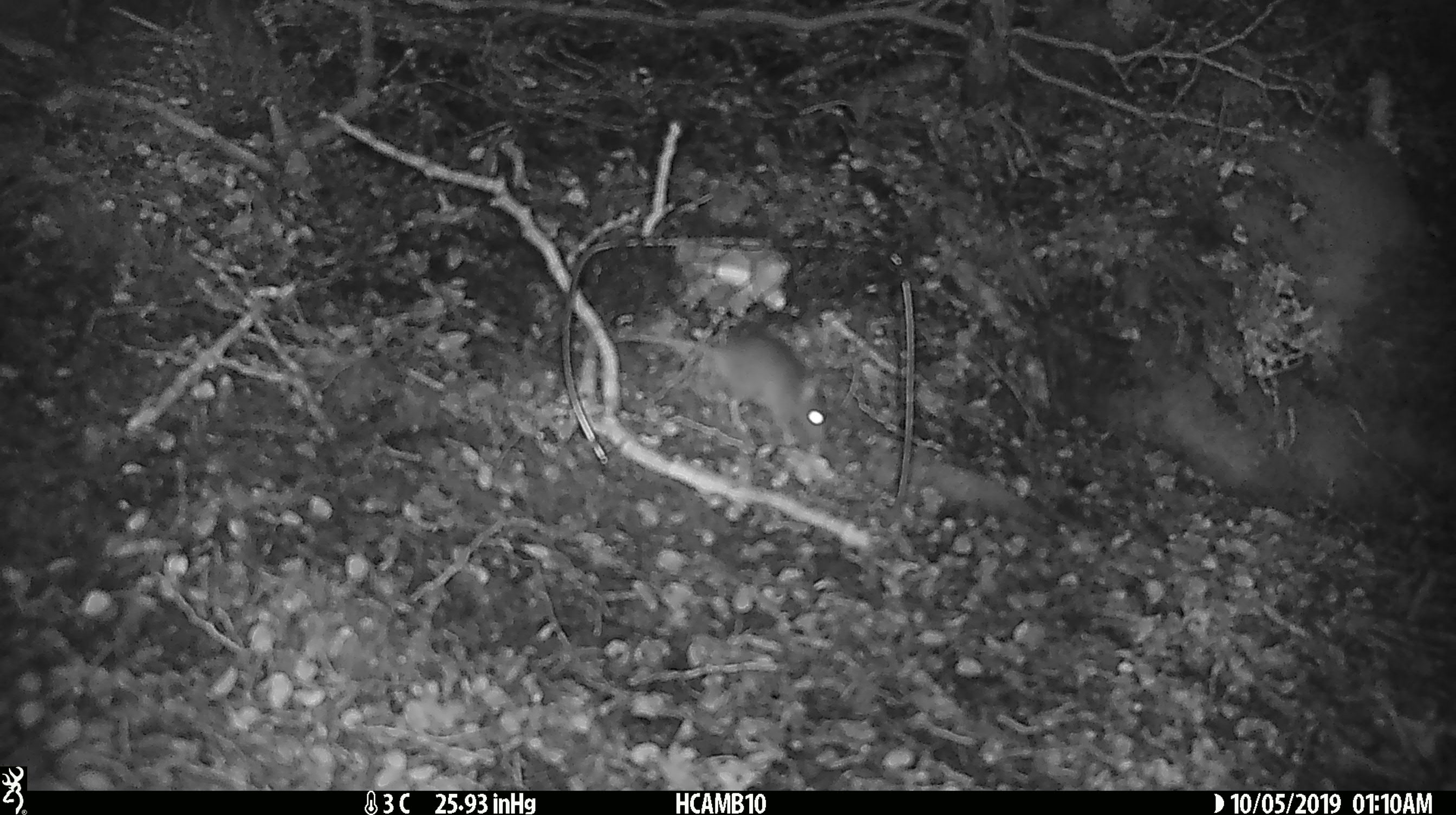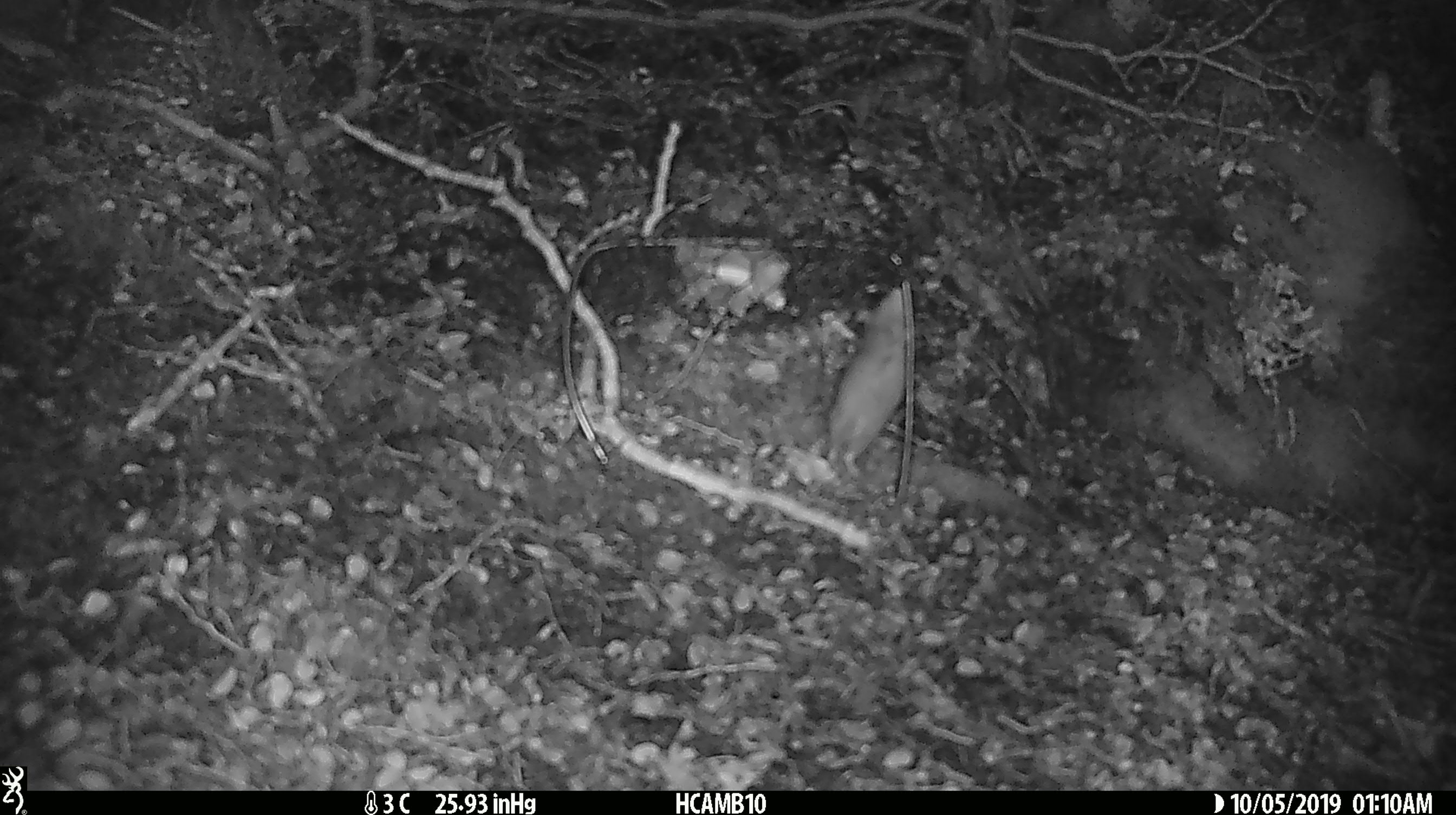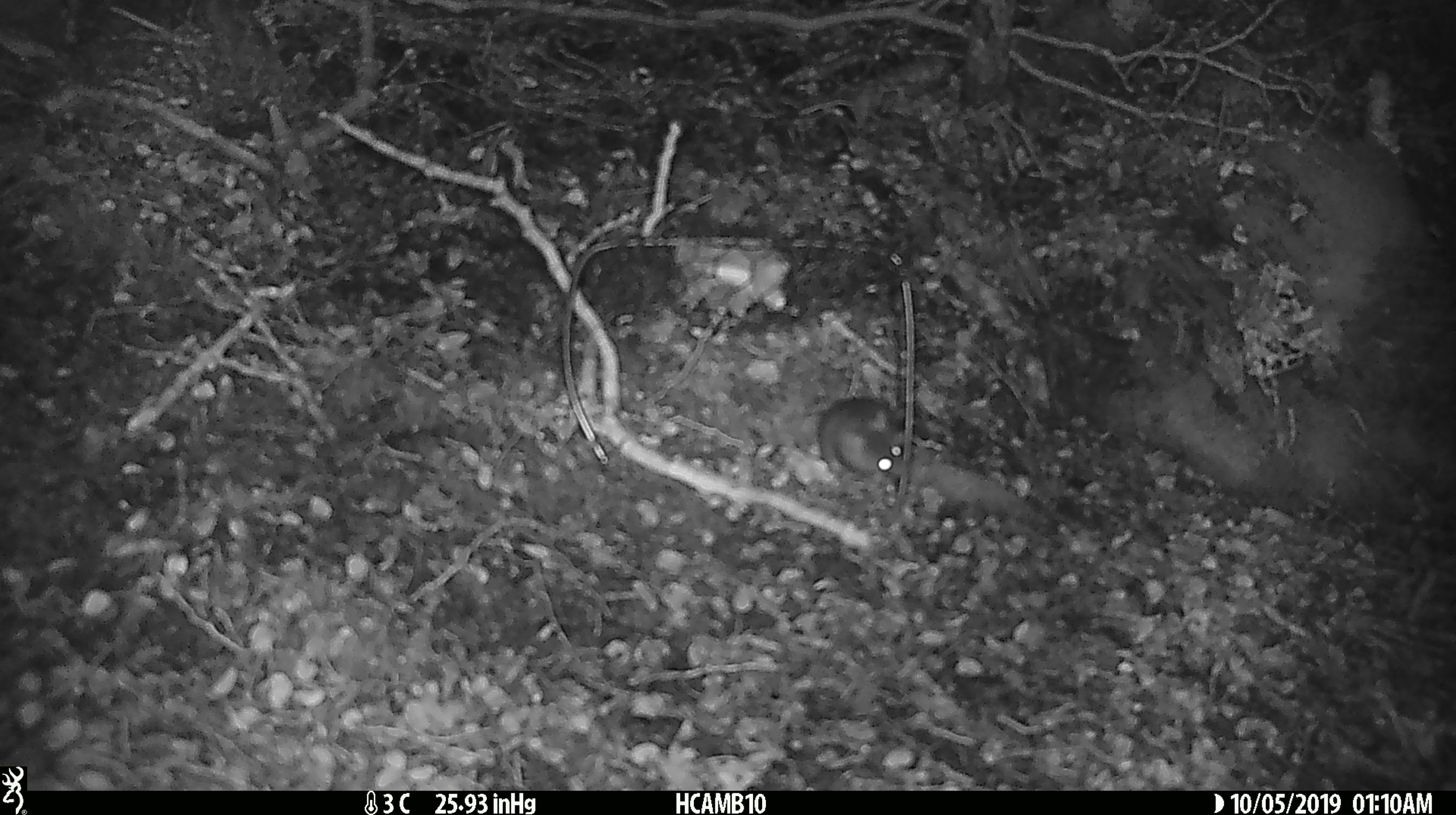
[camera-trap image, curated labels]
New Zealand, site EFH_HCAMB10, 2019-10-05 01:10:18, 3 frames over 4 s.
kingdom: Animalia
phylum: Chordata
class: Mammalia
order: Rodentia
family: Muridae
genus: Mus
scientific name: Mus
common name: mouse